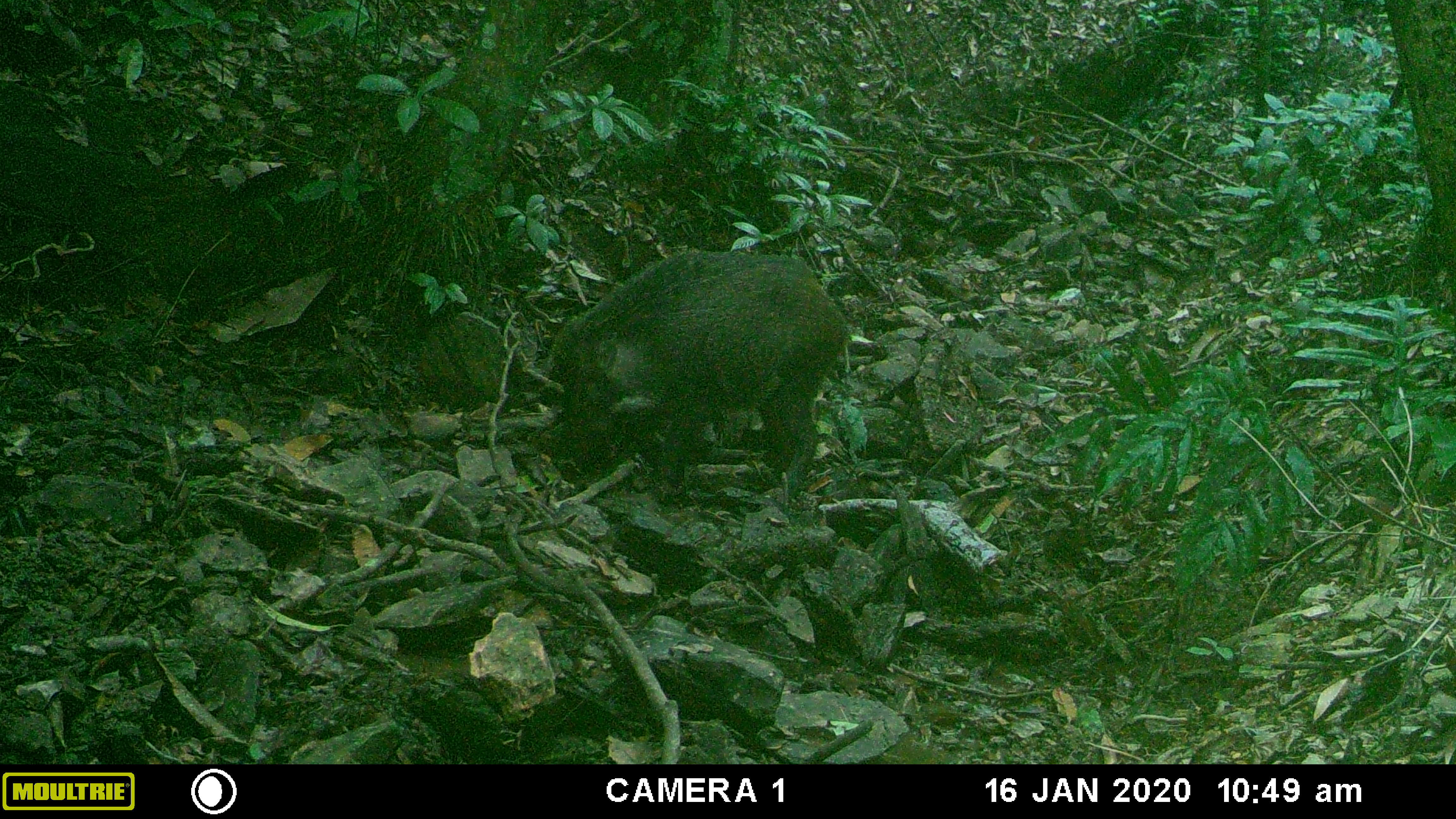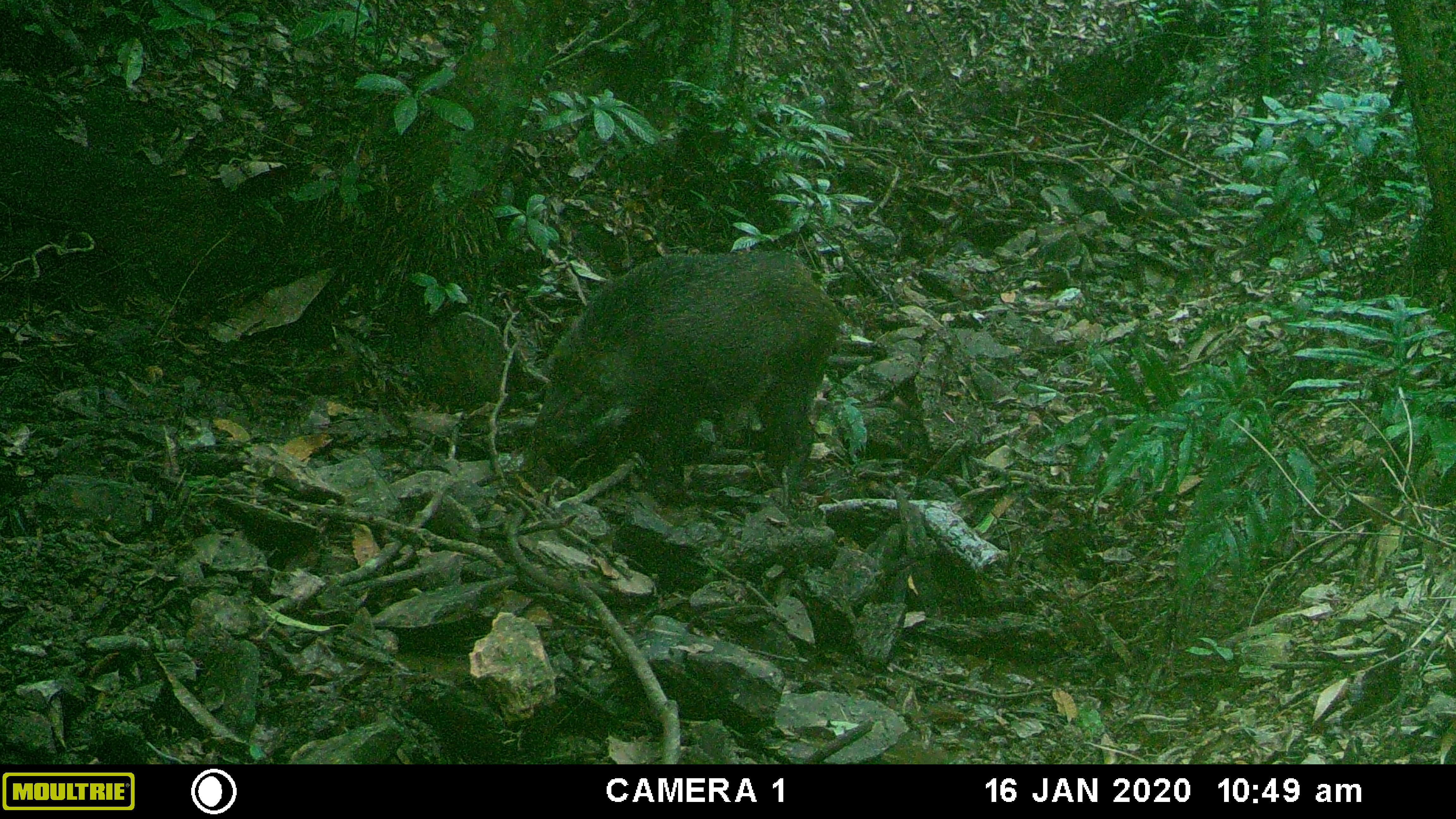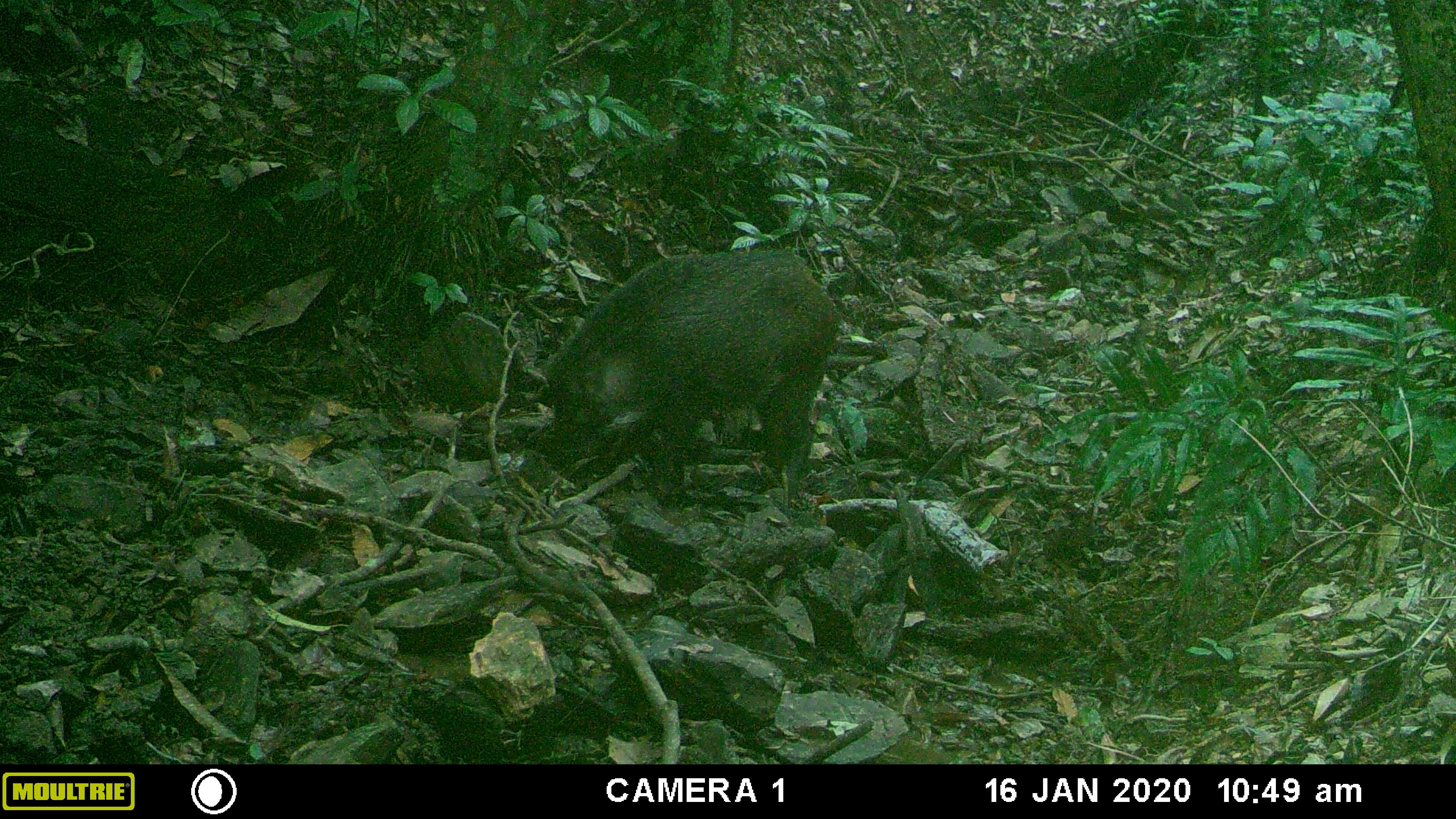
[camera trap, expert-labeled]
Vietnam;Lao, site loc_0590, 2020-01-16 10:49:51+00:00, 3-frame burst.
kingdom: Animalia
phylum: Chordata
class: Mammalia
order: Artiodactyla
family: Suidae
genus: Sus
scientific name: Sus scrofa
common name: eurasian wild pig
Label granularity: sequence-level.